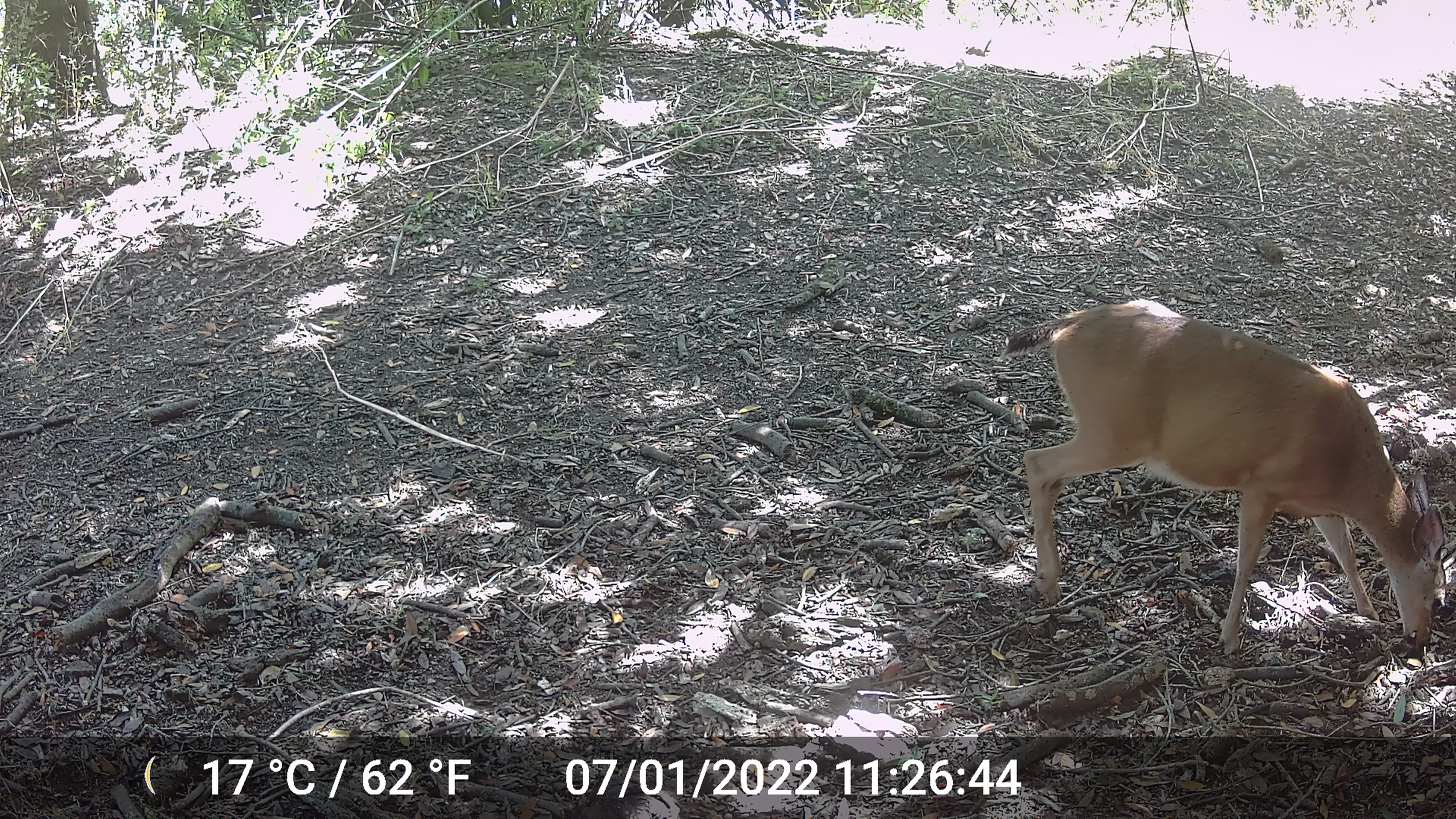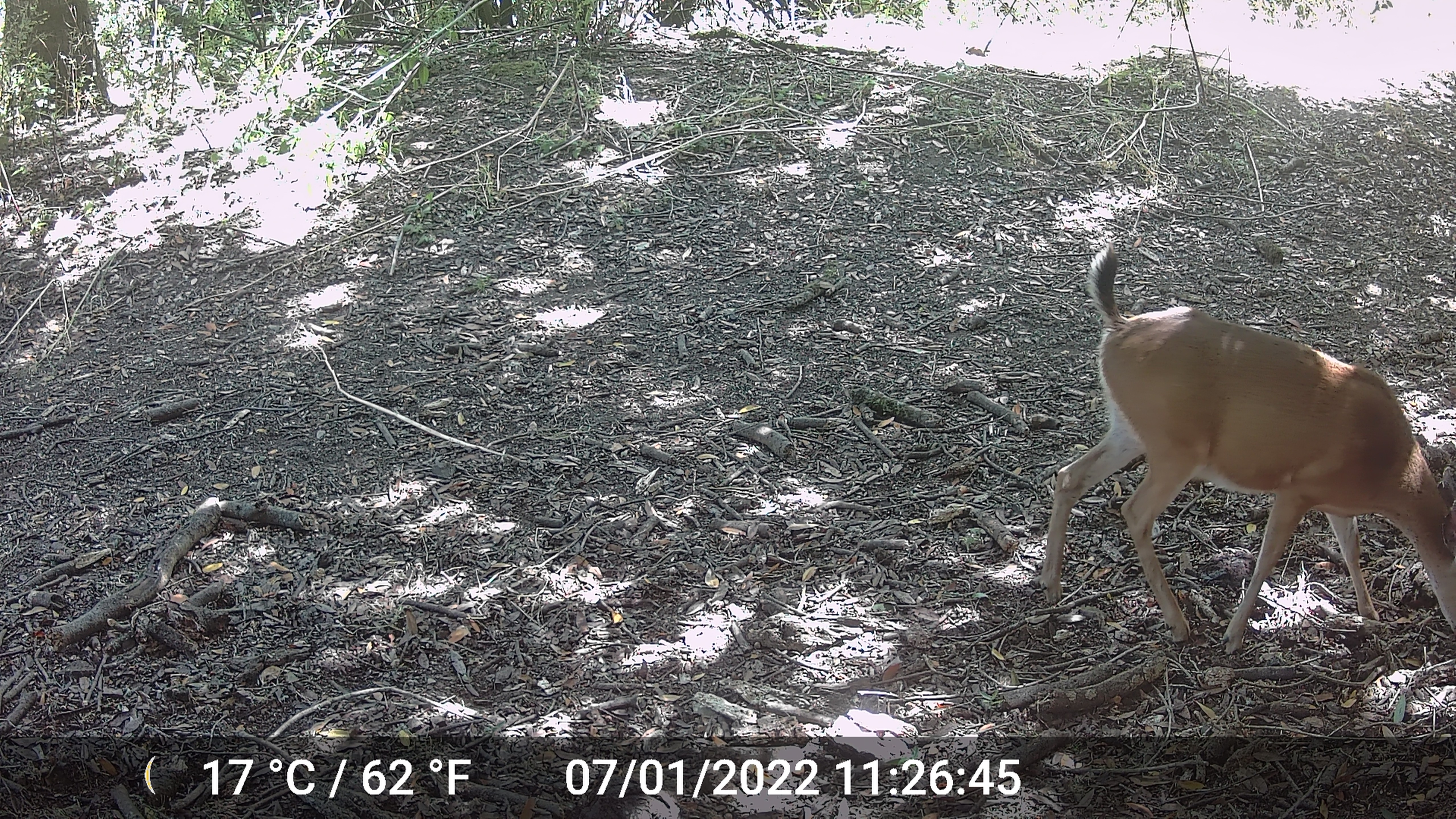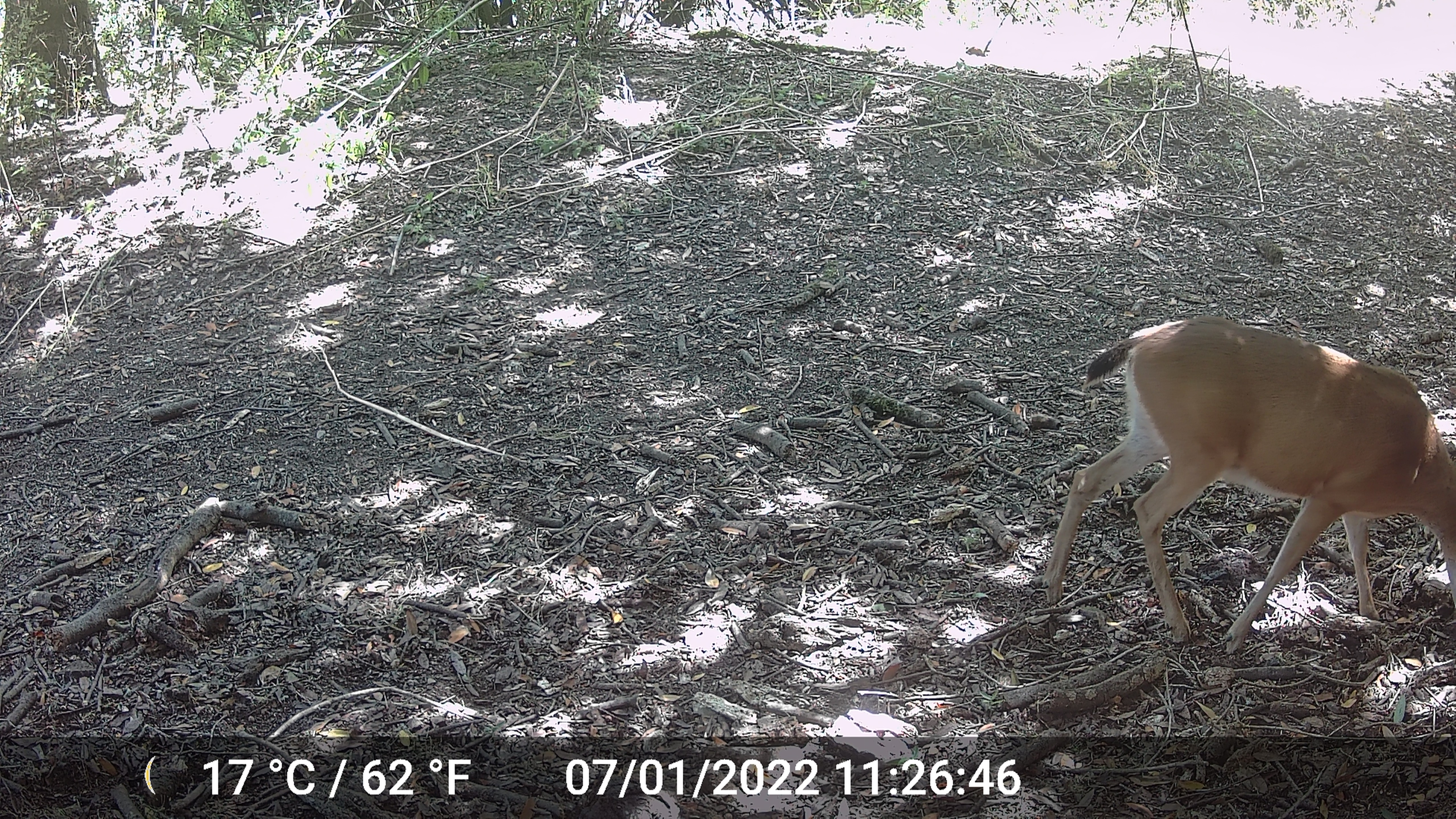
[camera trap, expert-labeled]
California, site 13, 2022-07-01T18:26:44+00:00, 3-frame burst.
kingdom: Animalia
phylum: Chordata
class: Mammalia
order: Artiodactyla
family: Cervidae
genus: Odocoileus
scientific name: Odocoileus hemionus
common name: mule deer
Mule deer (Odocoileus hemionus).